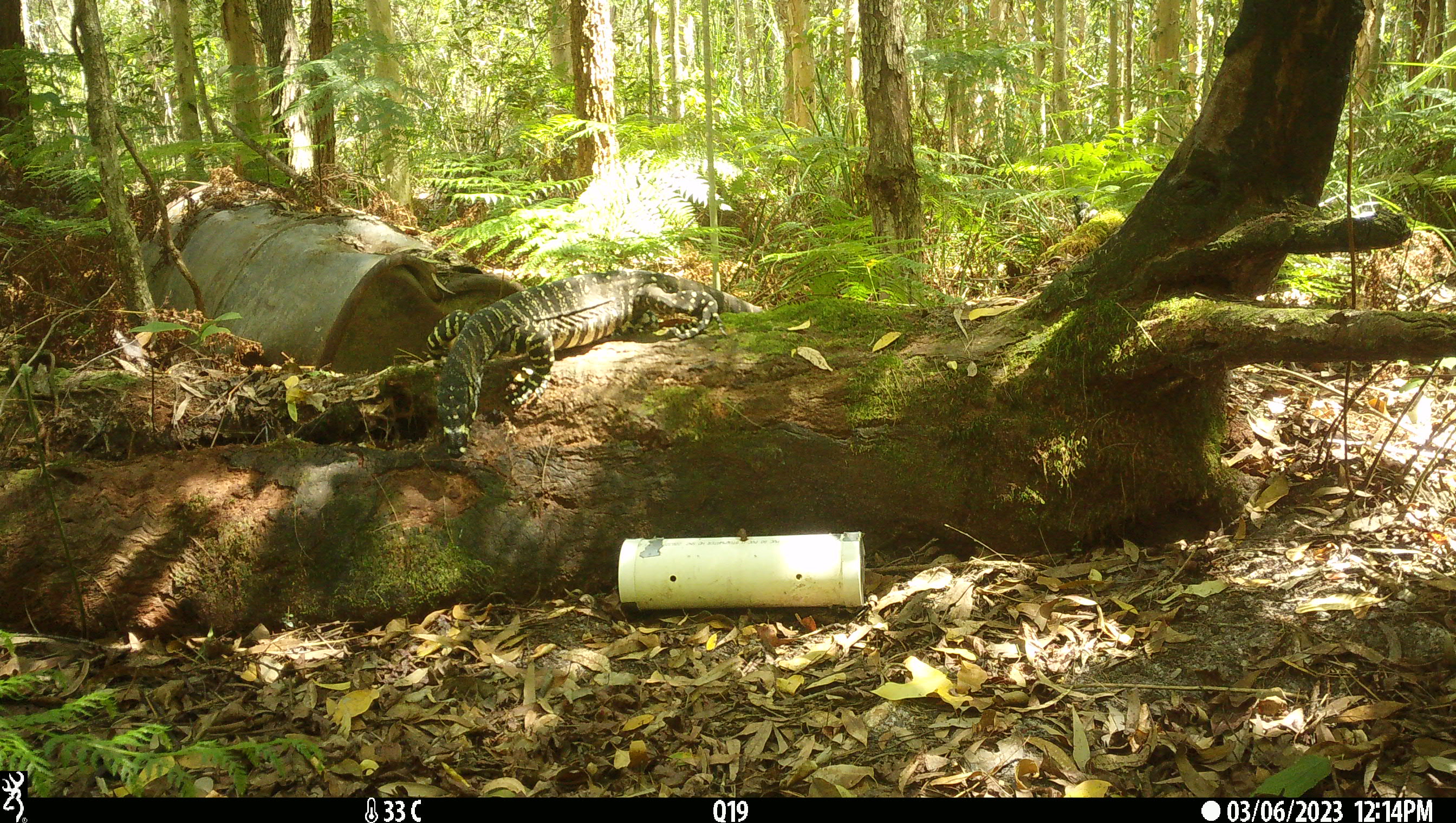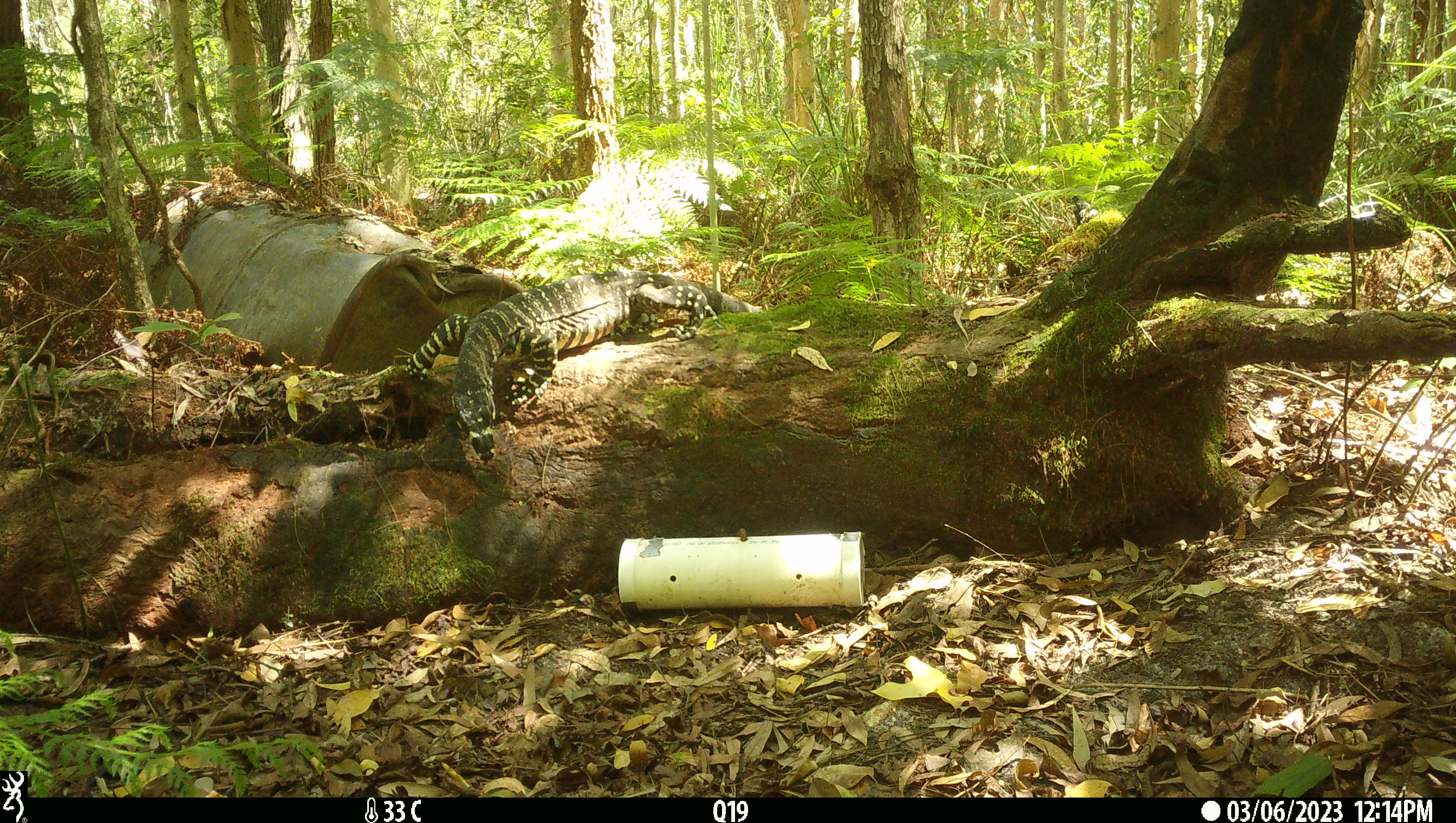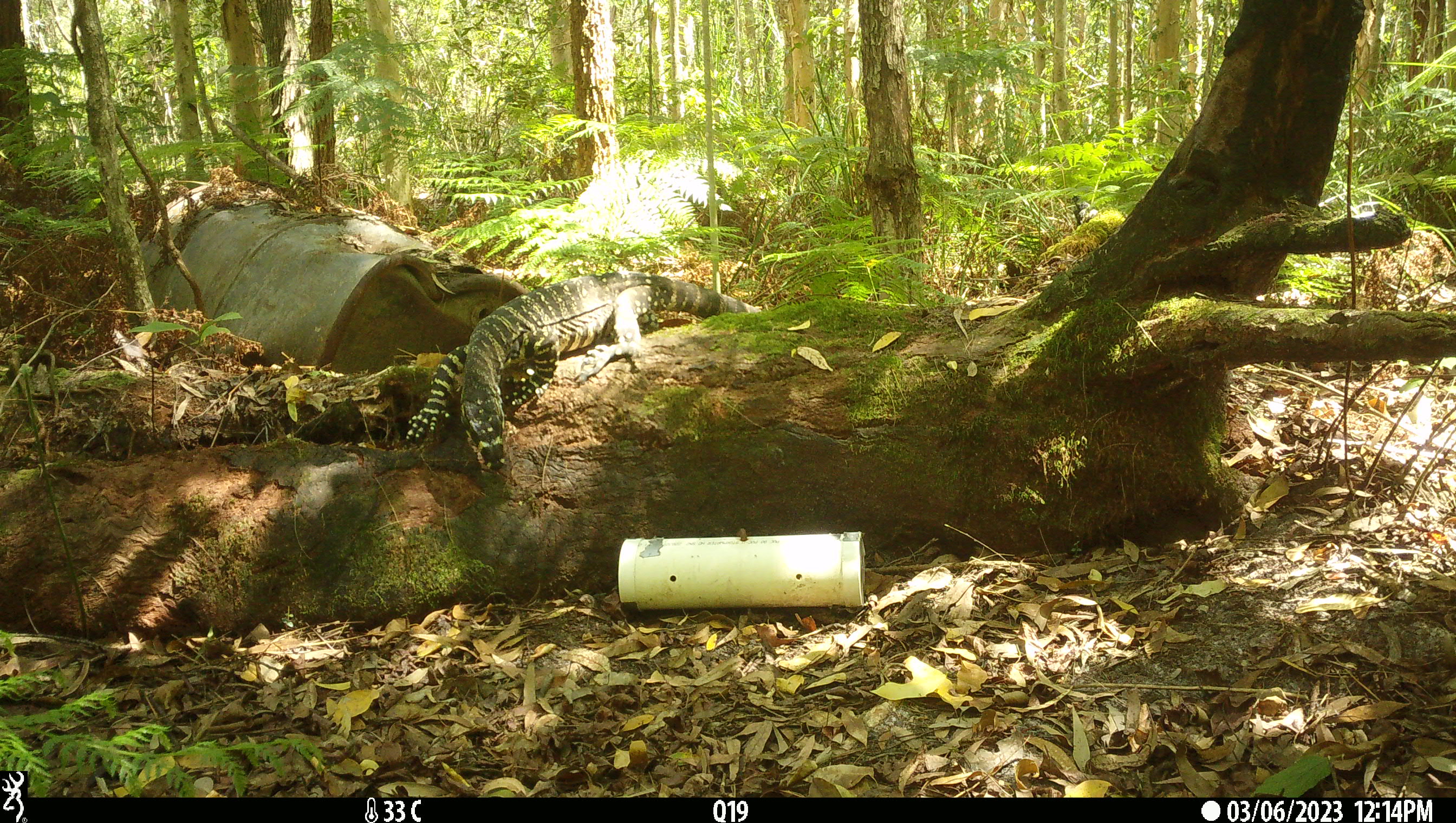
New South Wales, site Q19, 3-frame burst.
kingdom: Animalia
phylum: Chordata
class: Reptilia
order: Squamata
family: Varanidae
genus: Varanus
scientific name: Varanus varius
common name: lace monitor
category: goanna